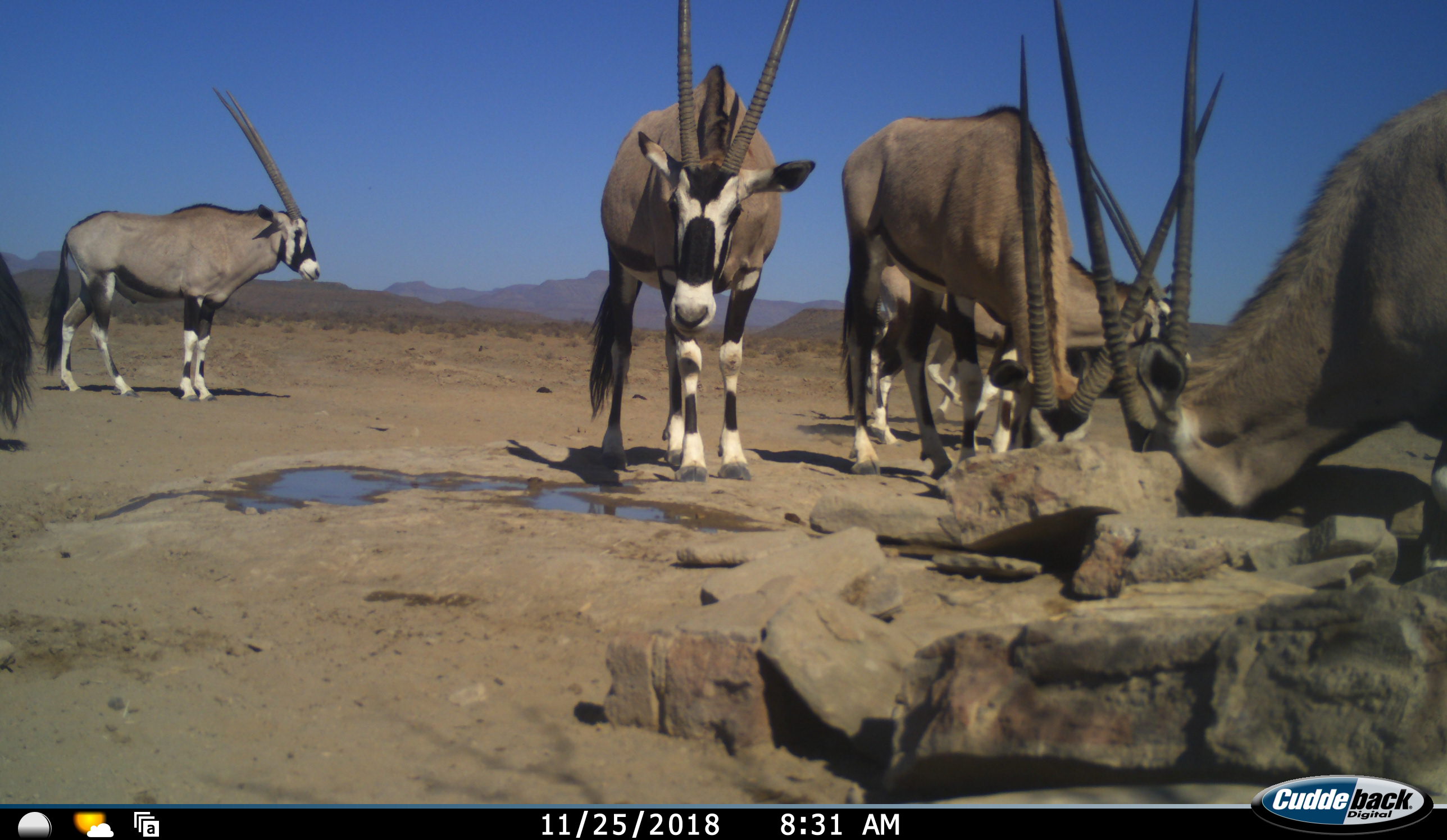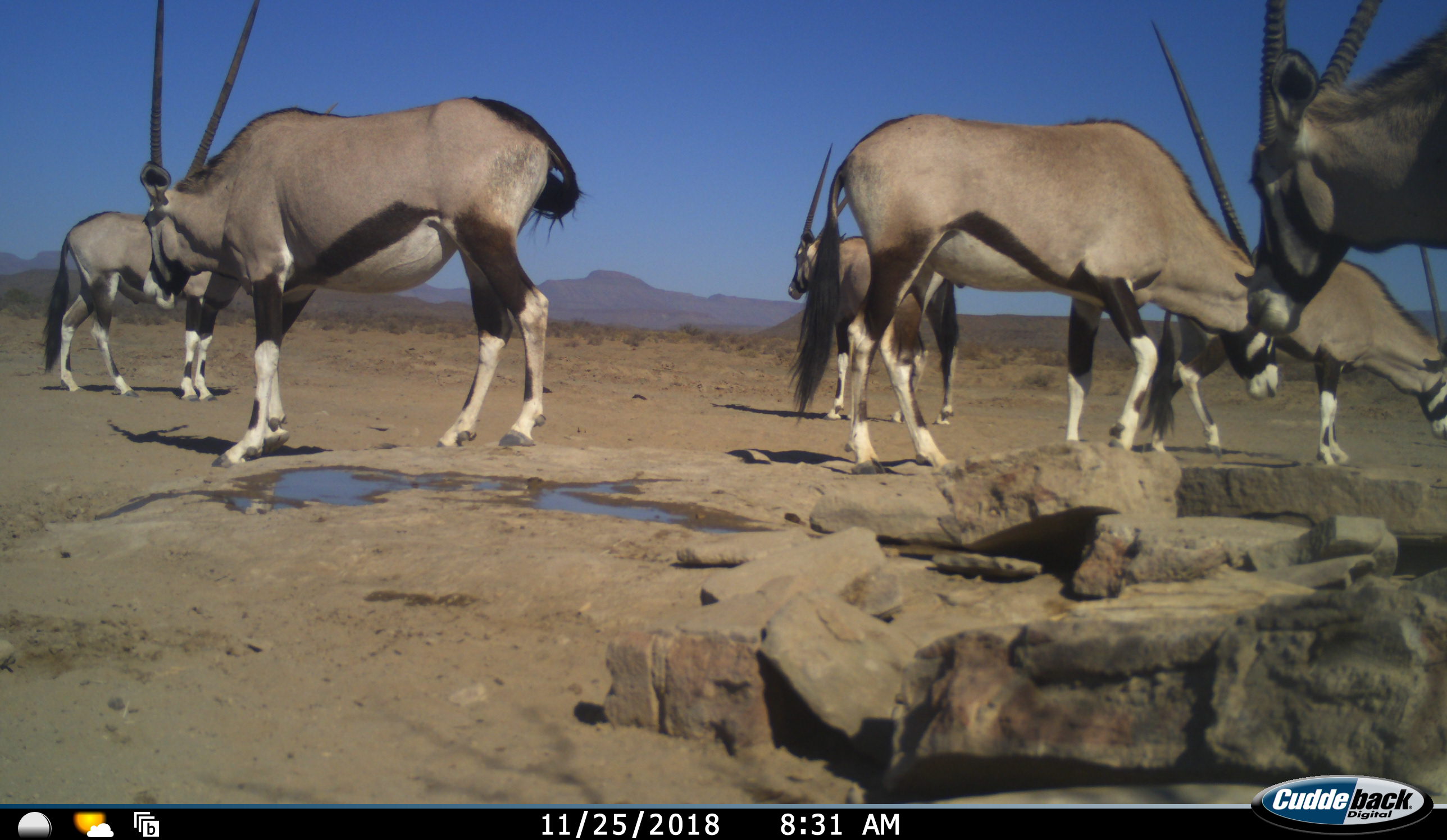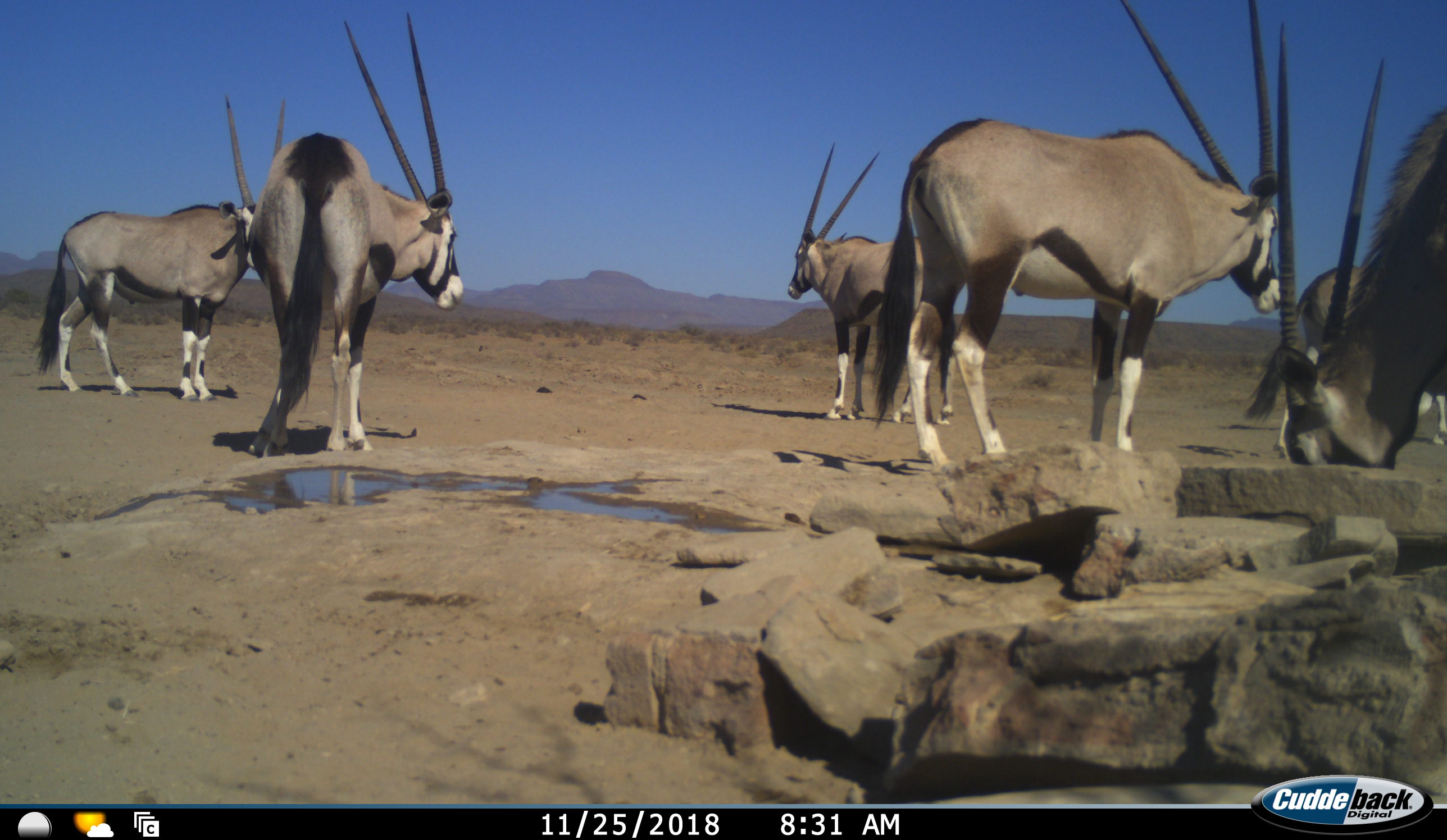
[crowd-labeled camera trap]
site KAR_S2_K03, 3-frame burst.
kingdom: Animalia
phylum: Chordata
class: Mammalia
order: Artiodactyla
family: Bovidae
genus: Oryx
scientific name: Oryx gazella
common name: gemsbok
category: oryx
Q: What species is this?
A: Oryx (gemsbok) (Oryx gazella).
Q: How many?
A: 7.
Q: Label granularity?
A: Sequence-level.